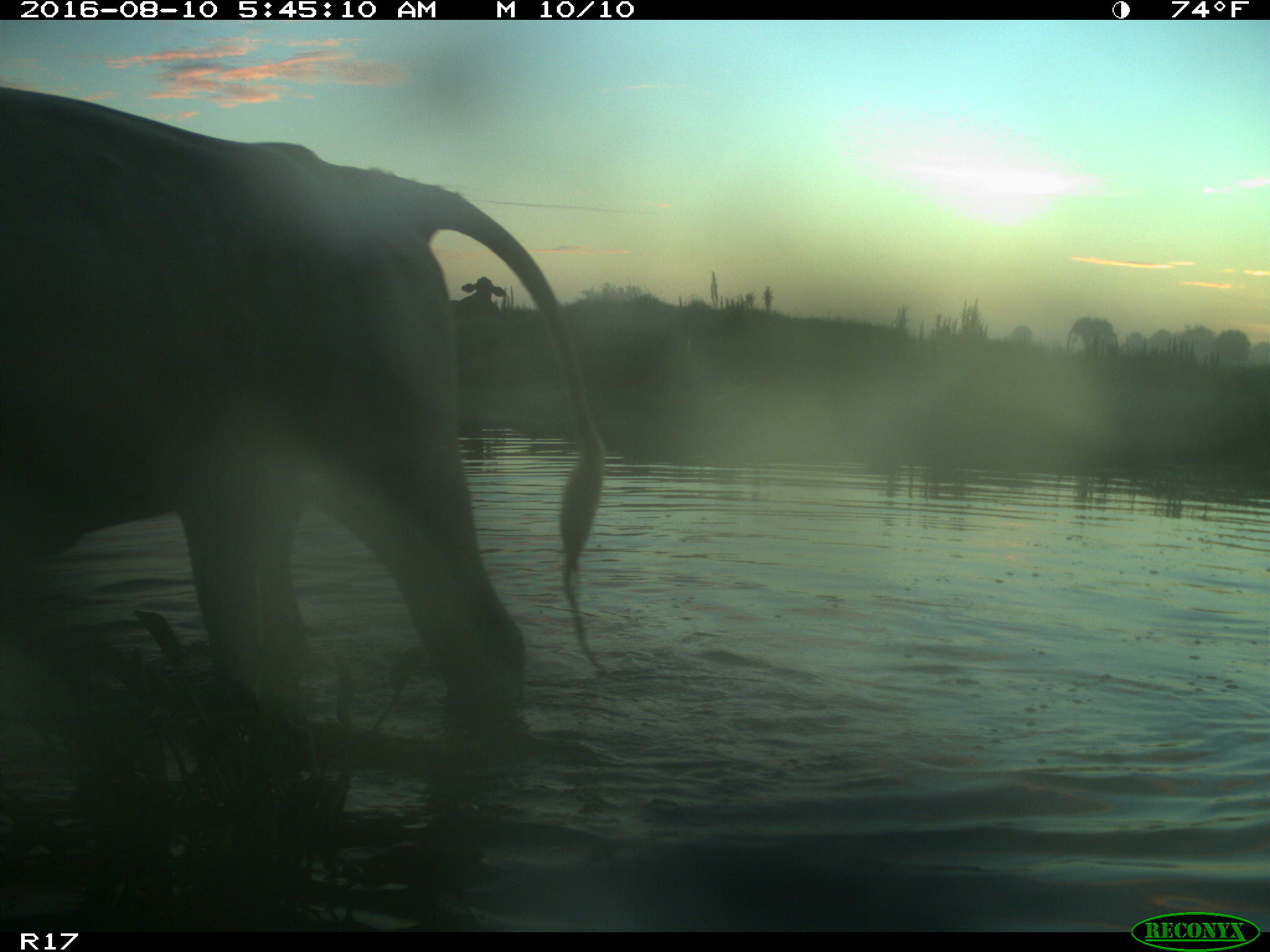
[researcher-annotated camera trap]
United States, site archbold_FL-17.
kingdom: Animalia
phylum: Chordata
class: Mammalia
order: Artiodactyla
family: Bovidae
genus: Bos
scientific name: Bos taurus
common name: domestic cow